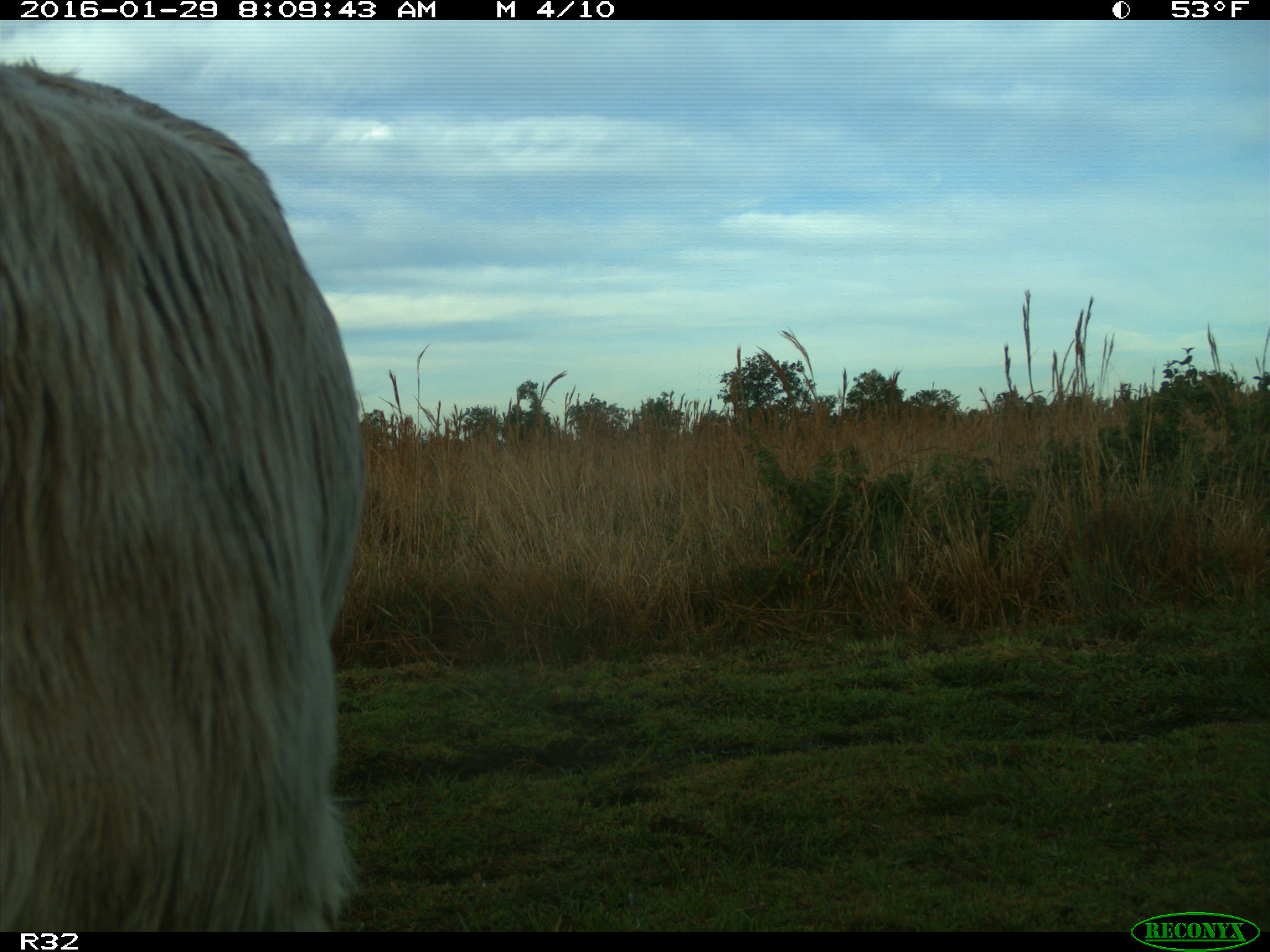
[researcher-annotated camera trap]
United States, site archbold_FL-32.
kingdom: Animalia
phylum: Chordata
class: Mammalia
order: Artiodactyla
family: Bovidae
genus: Bos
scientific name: Bos taurus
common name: domestic cow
Bos taurus (domestic cow).